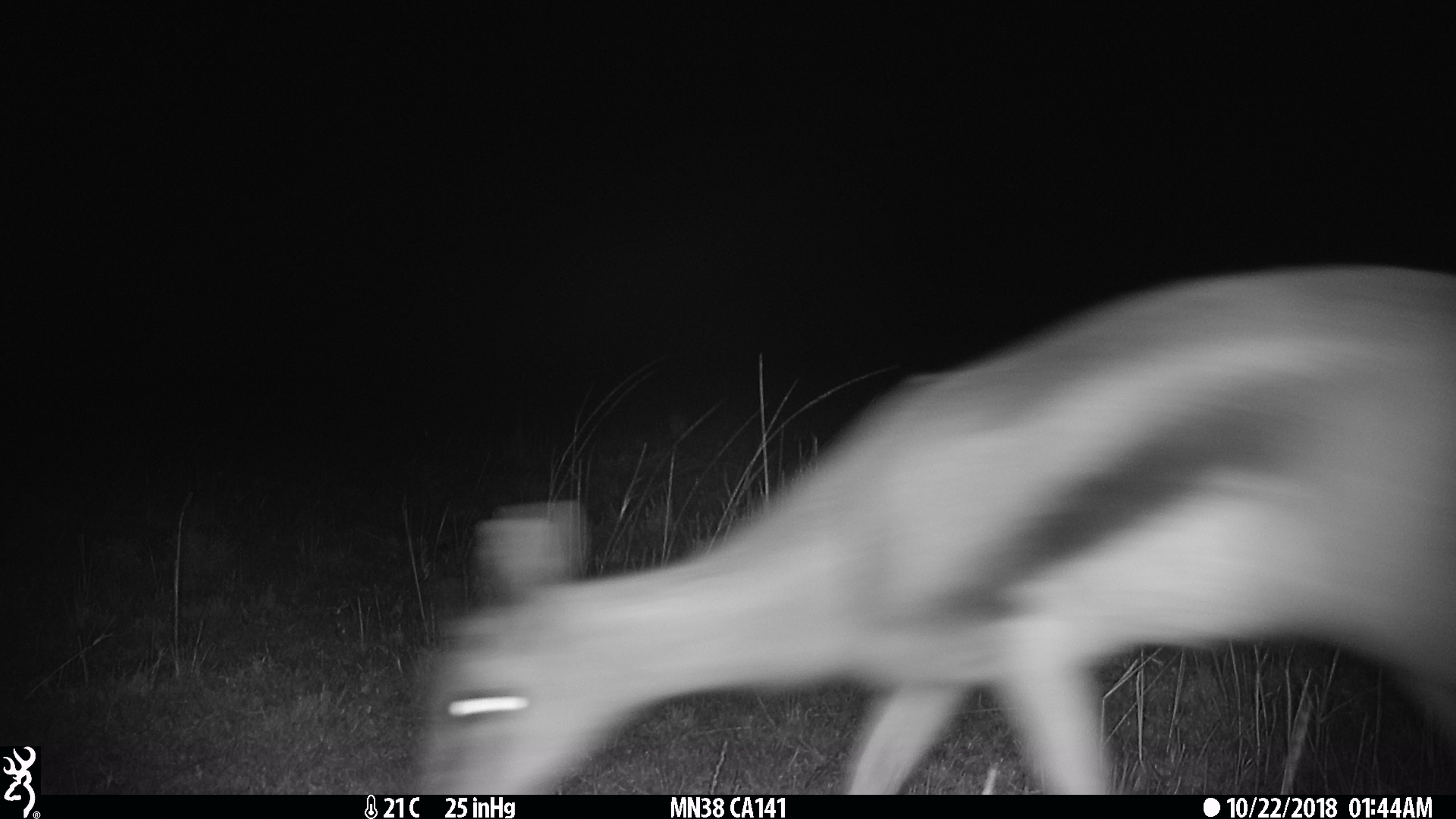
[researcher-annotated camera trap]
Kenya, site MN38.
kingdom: Animalia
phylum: Chordata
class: Mammalia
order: Artiodactyla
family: Bovidae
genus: Eudorcas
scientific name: Eudorcas thomsonii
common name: thomon's gazelle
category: gazelle thomsons